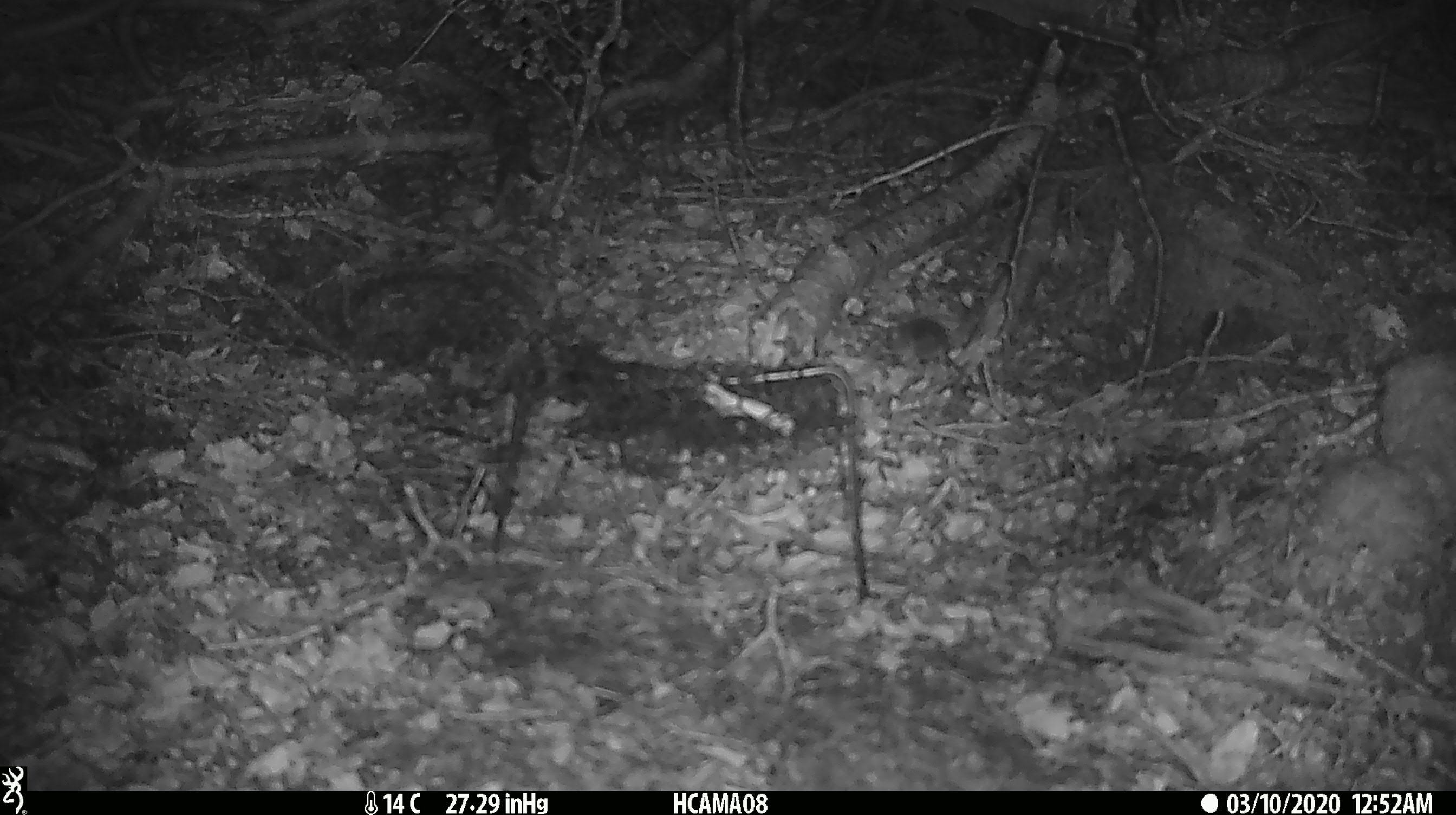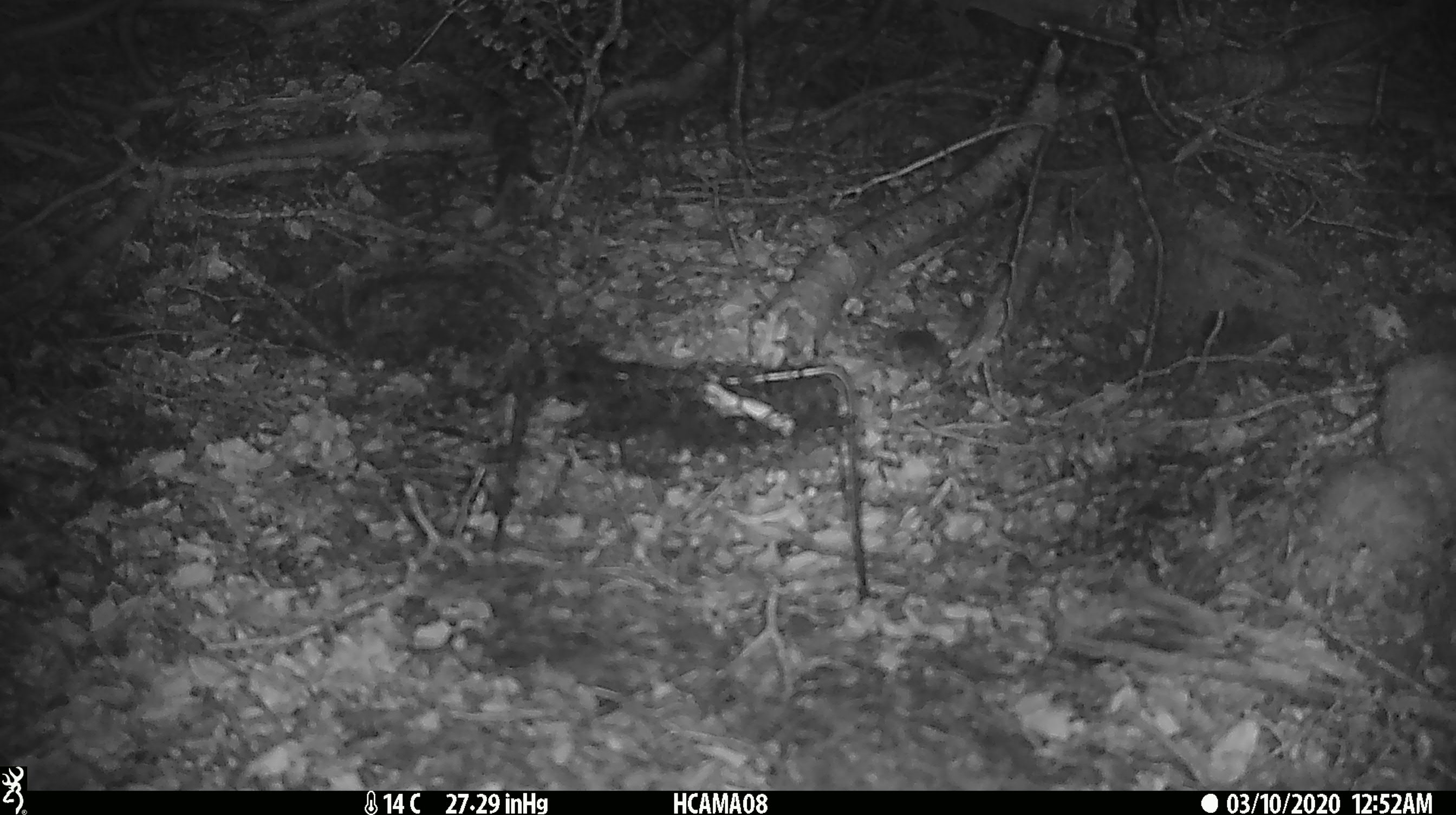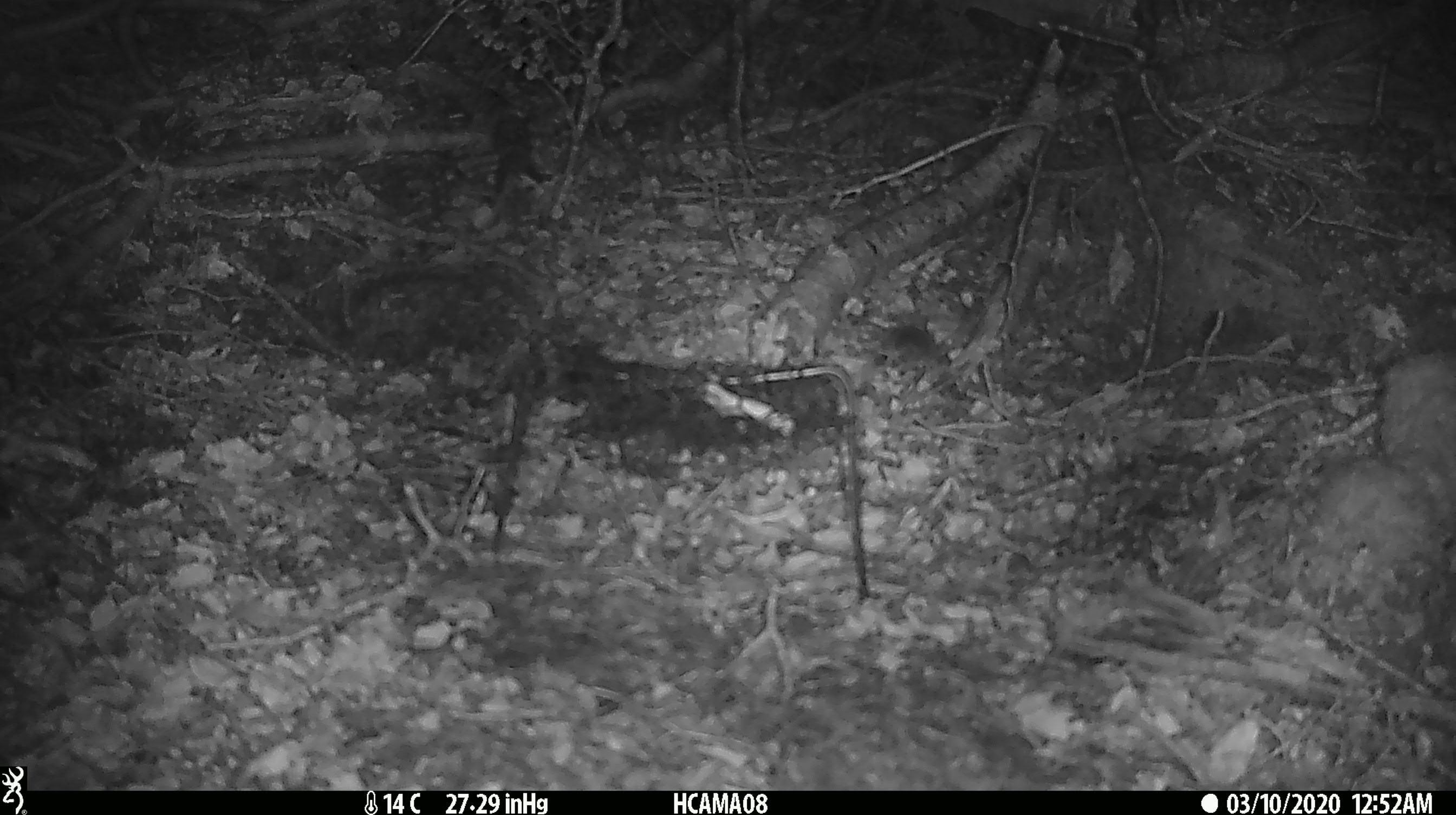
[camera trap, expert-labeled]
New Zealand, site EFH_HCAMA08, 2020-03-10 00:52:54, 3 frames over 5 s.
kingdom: Animalia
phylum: Chordata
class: Mammalia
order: Rodentia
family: Muridae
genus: Mus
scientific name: Mus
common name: mouse